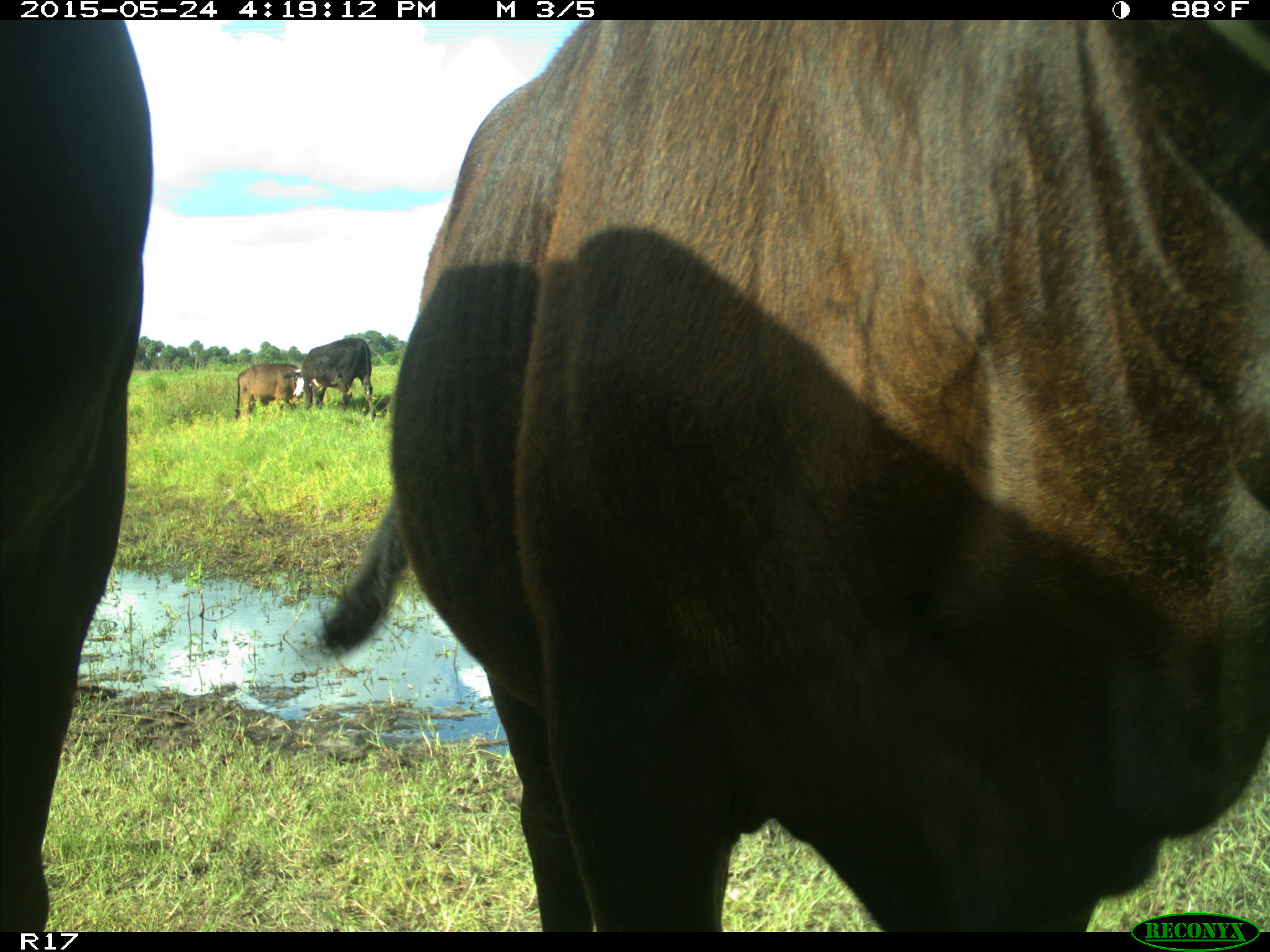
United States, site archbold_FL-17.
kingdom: Animalia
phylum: Chordata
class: Mammalia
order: Artiodactyla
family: Bovidae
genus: Bos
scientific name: Bos taurus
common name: domestic cow